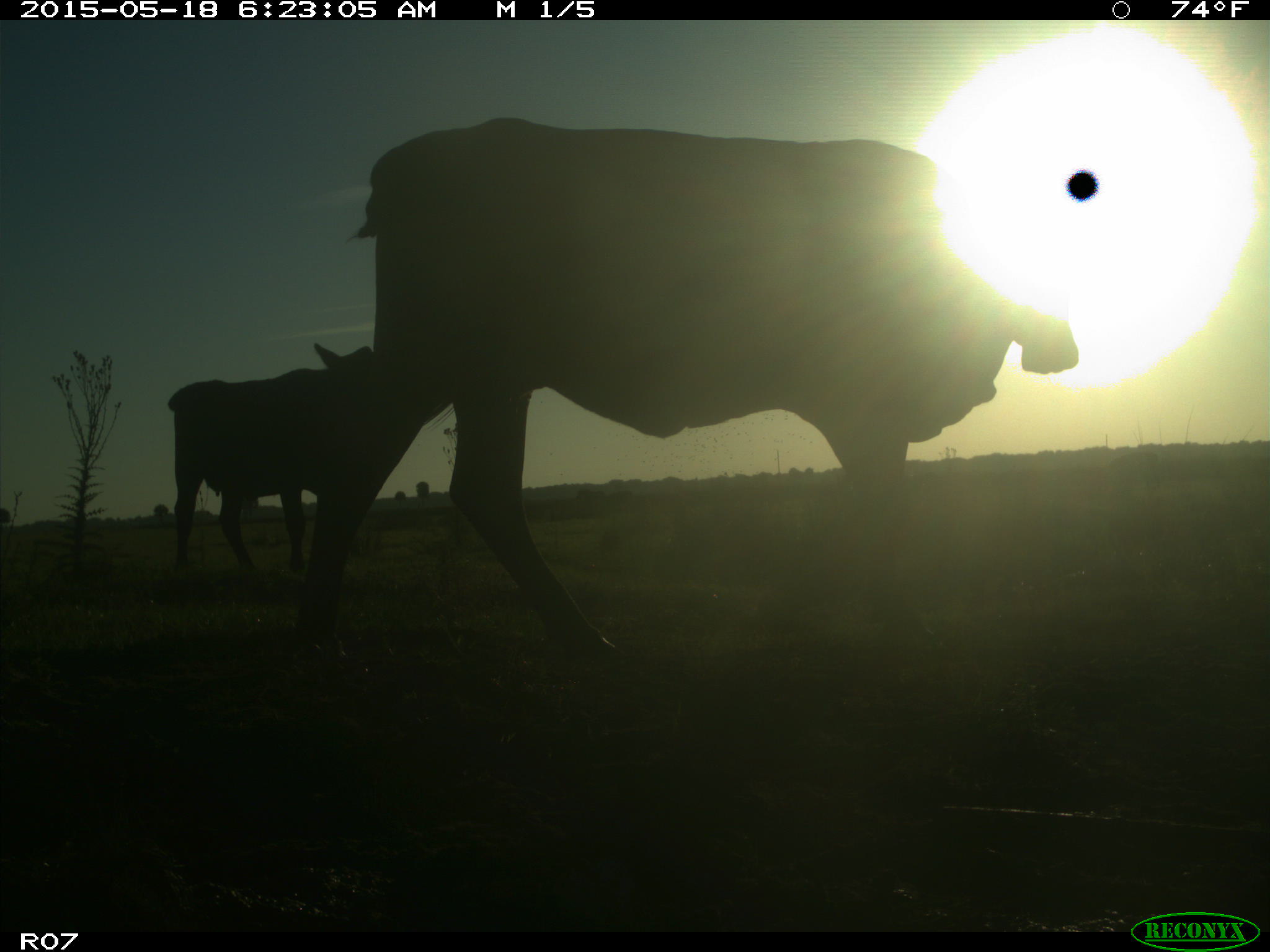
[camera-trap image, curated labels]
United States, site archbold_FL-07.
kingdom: Animalia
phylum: Chordata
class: Mammalia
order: Artiodactyla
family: Bovidae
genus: Bos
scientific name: Bos taurus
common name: domestic cow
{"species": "Bos taurus (domestic cow)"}